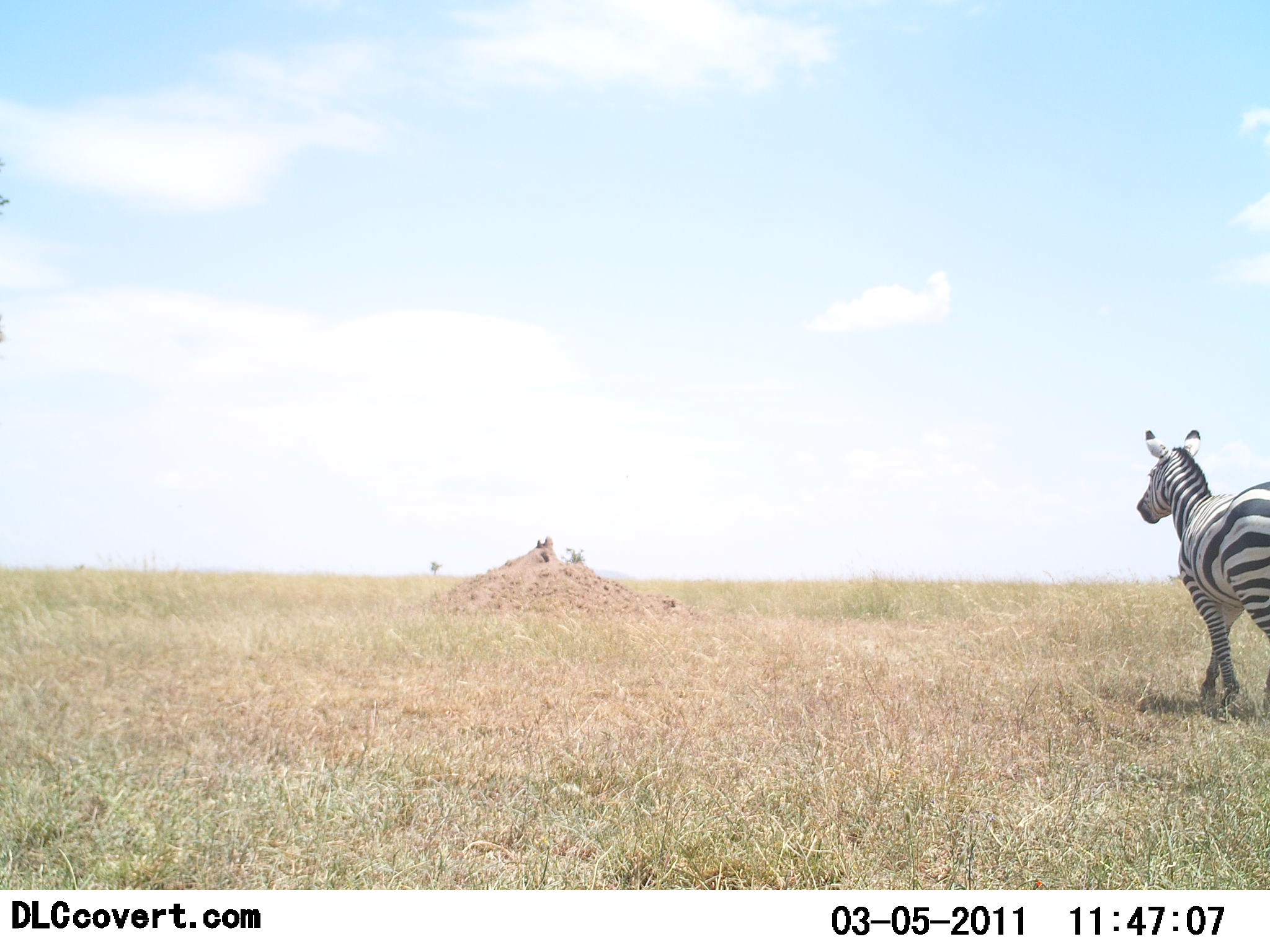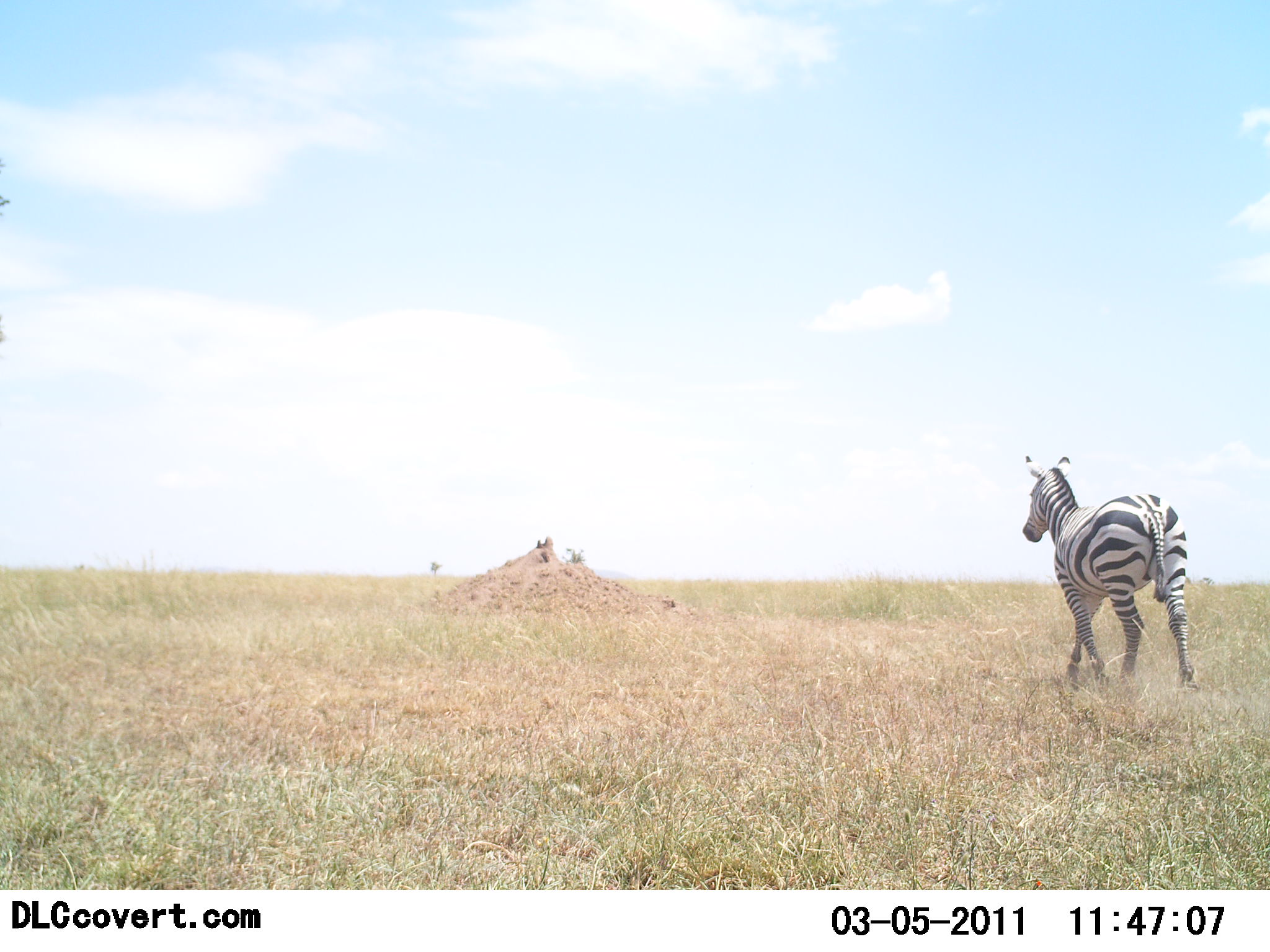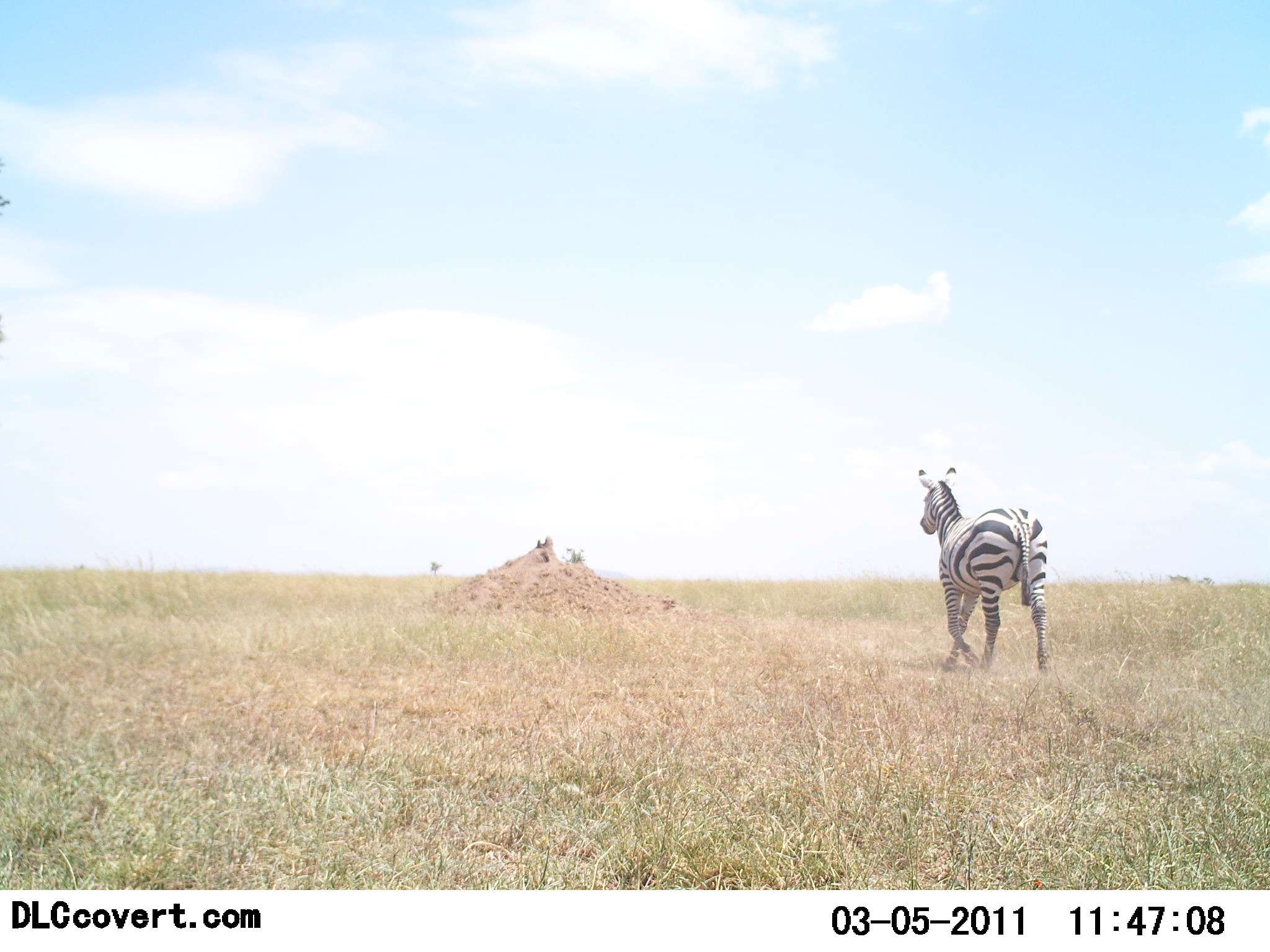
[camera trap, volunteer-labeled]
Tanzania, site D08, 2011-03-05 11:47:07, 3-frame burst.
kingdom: Animalia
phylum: Chordata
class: Mammalia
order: Perissodactyla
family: Equidae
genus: Equus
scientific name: Equus quagga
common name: plains zebra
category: zebra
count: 1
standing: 8%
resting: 0%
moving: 100%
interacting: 0%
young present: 0%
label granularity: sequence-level